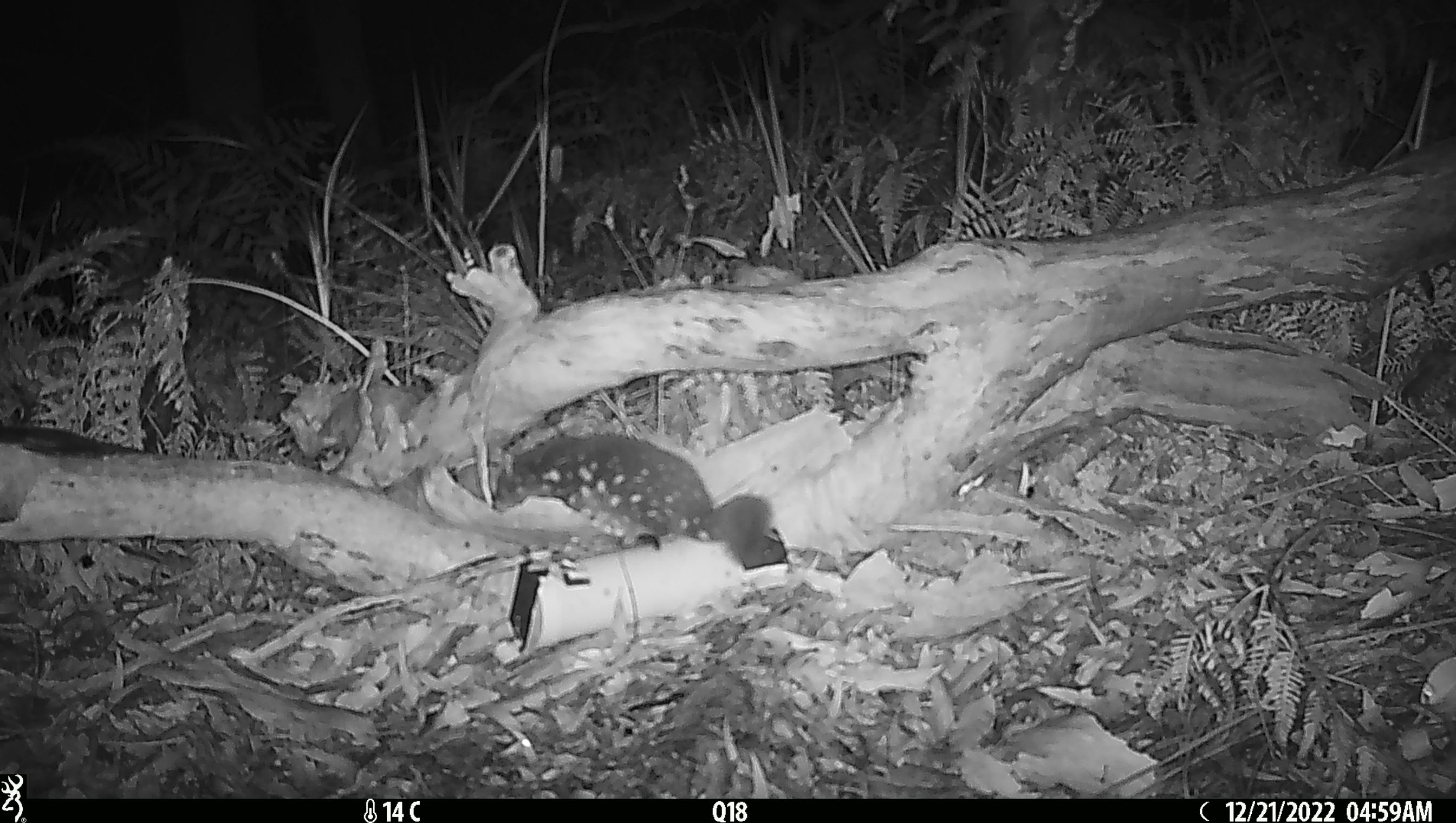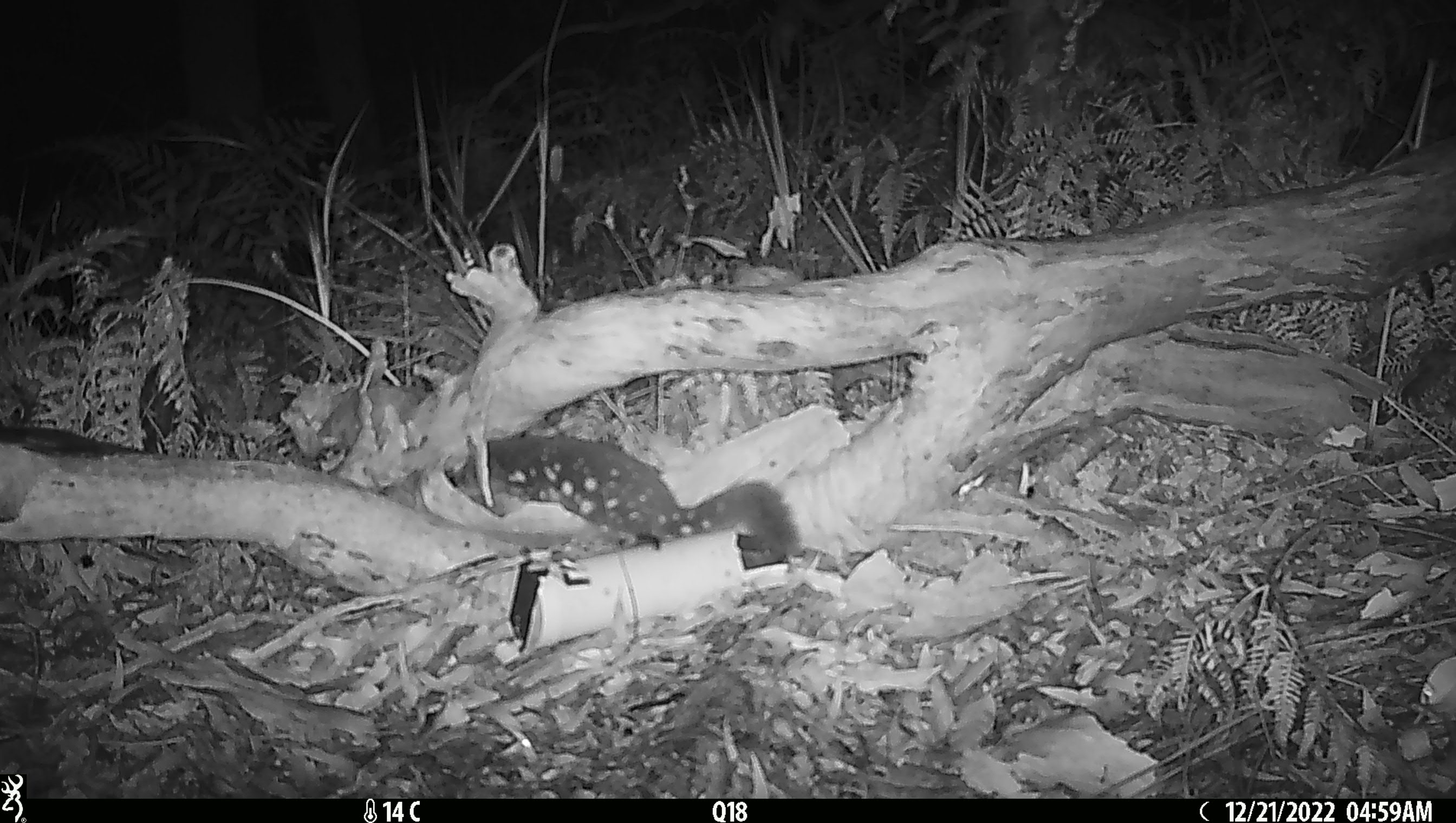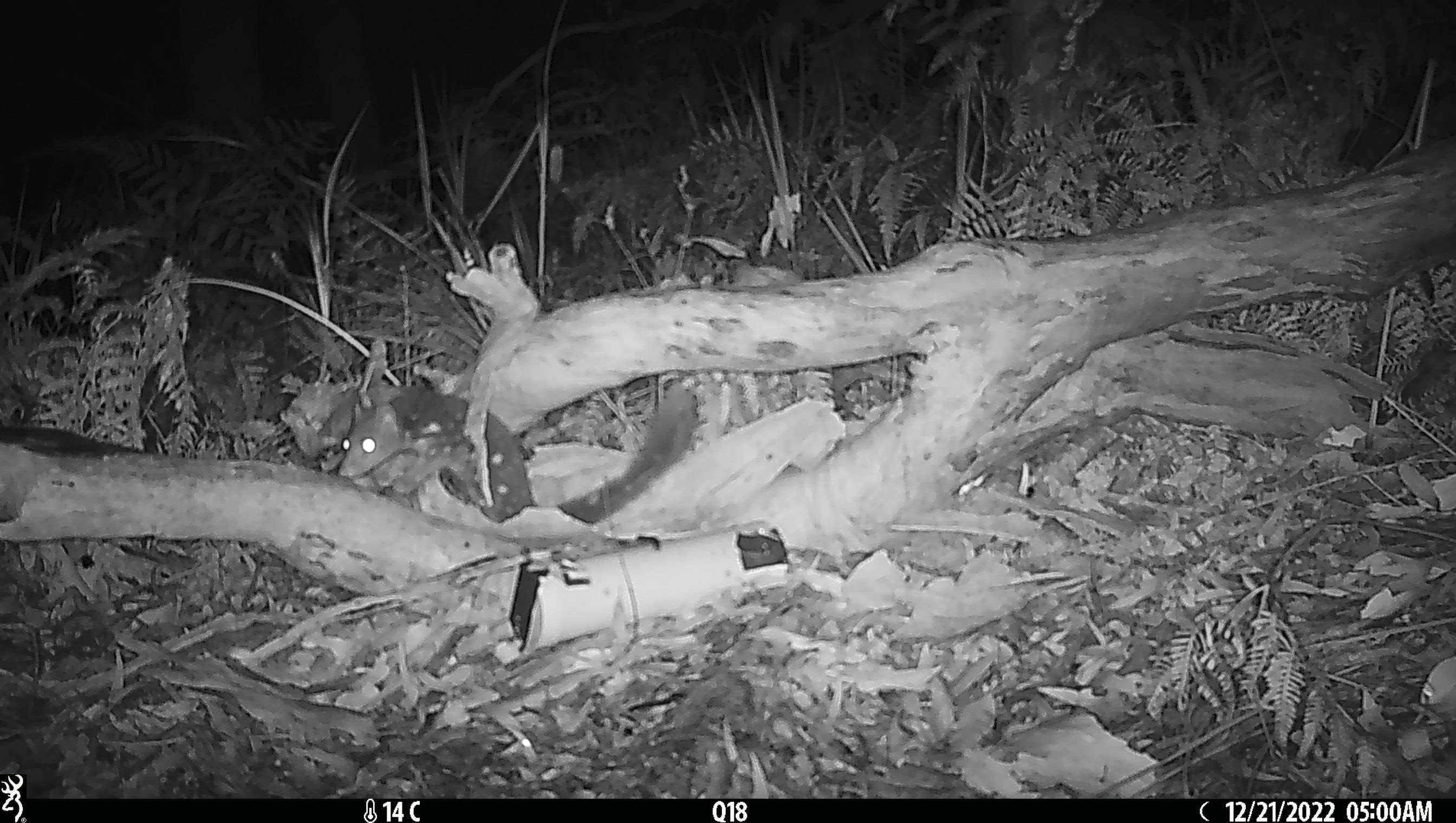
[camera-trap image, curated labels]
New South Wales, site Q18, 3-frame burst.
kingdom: Animalia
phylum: Chordata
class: Mammalia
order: Dasyuromorphia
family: Dasyuridae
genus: Dasyurus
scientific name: Dasyurus maculatus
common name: spotted-tailed quoll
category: quoll